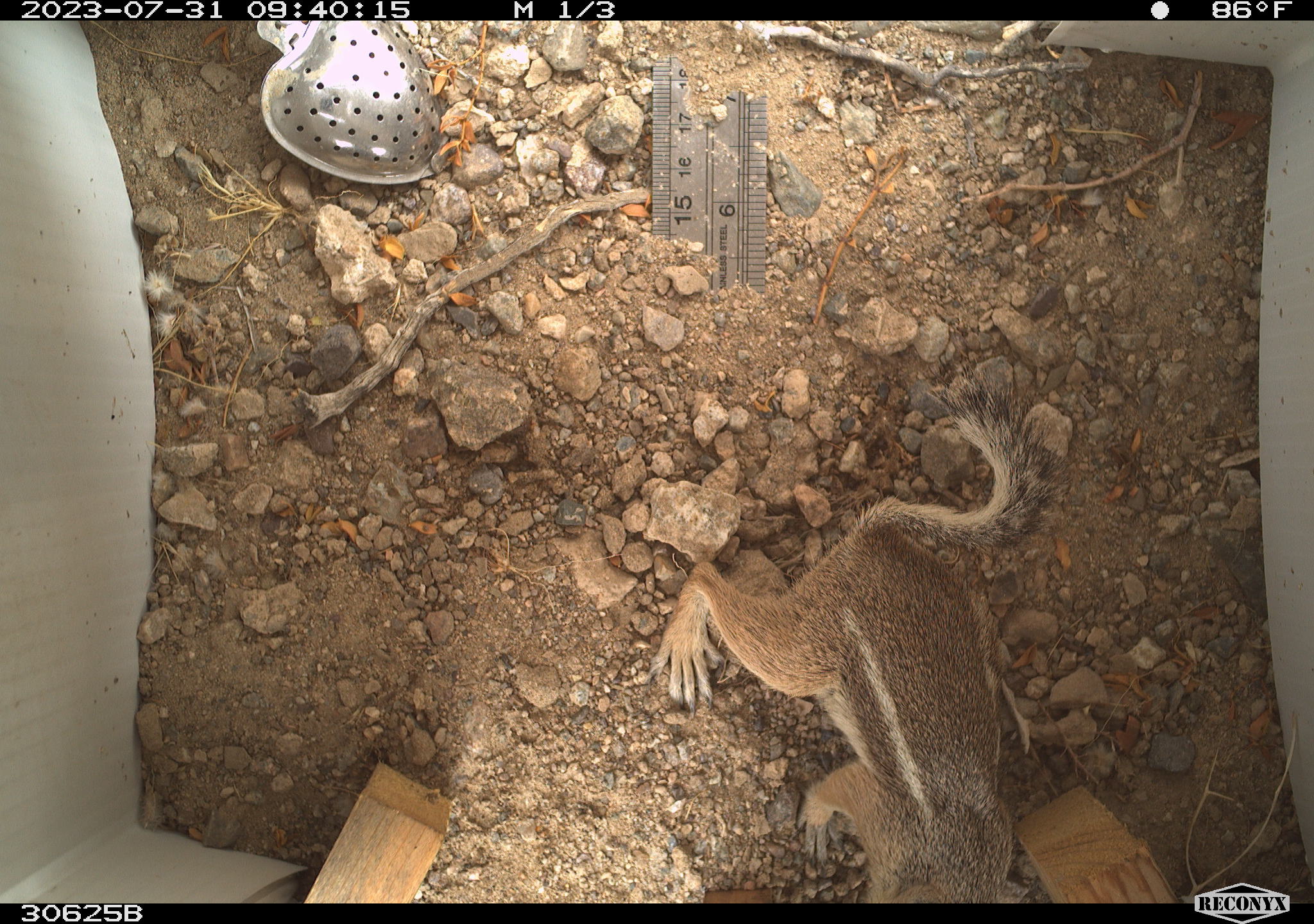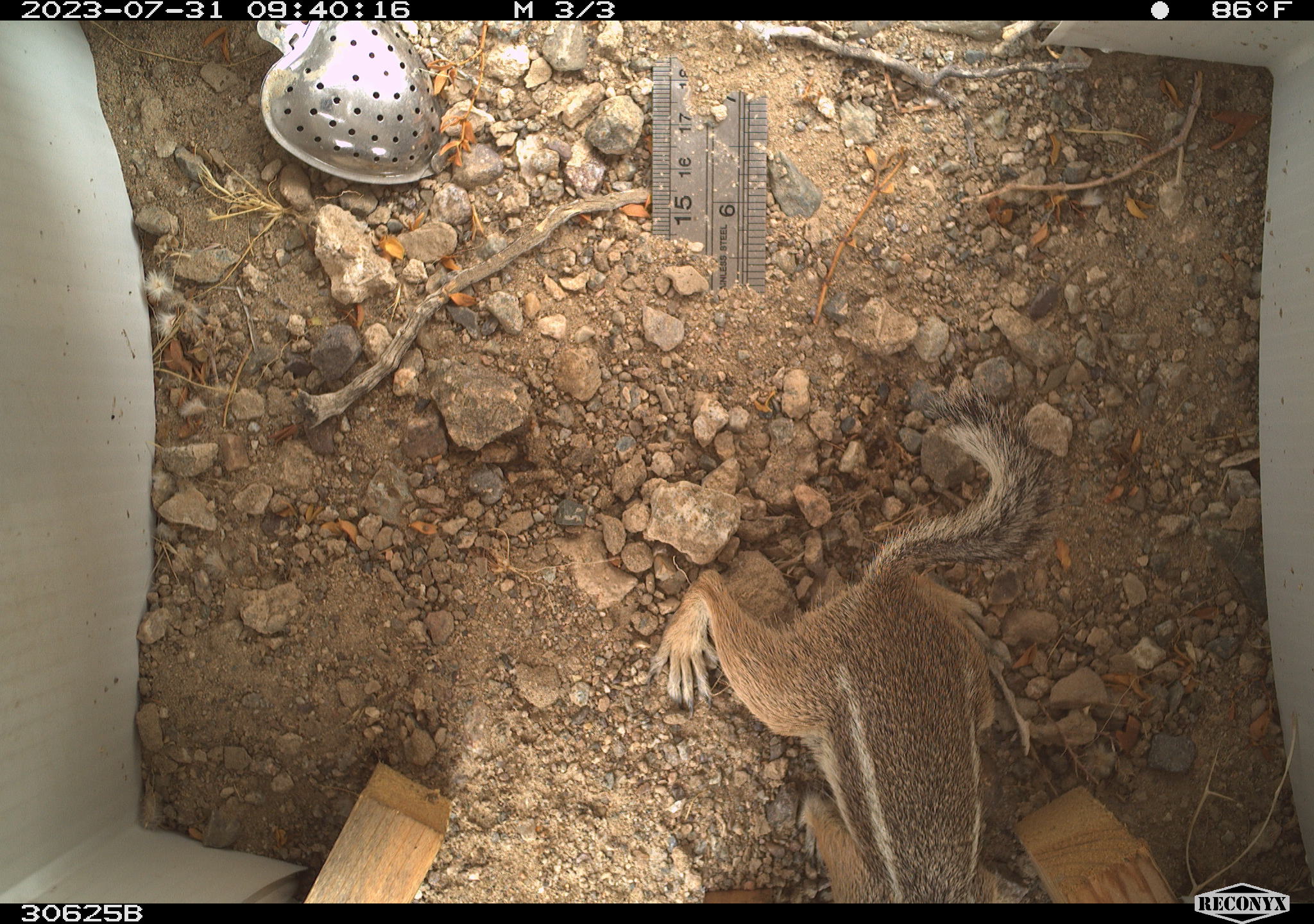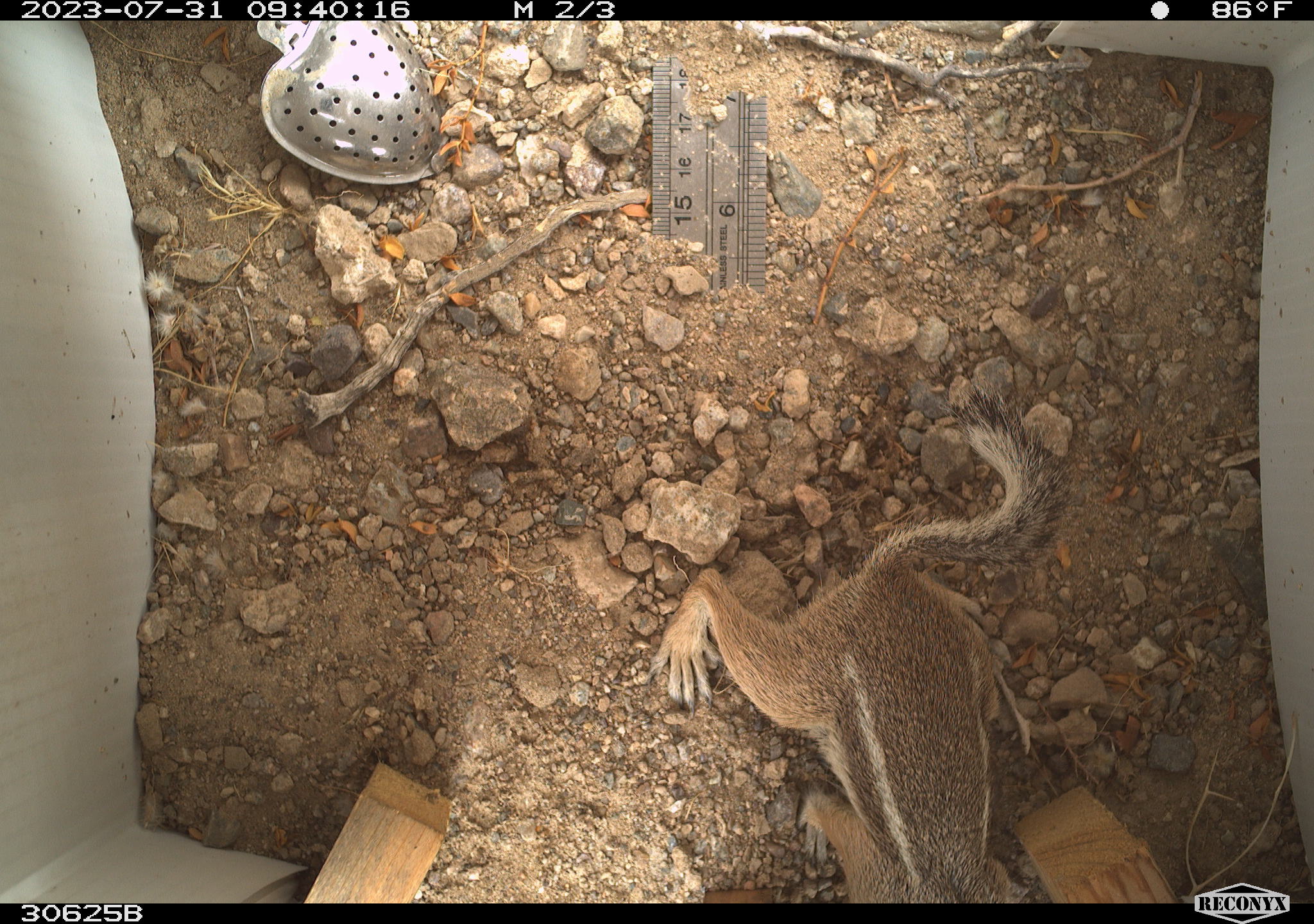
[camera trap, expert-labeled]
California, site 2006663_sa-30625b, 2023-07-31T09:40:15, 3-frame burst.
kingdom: Animalia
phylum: Chordata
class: Mammalia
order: Rodentia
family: Sciuridae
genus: Ammospermophilus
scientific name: Ammospermophilus leucurus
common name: white-tailed antelope squirrel